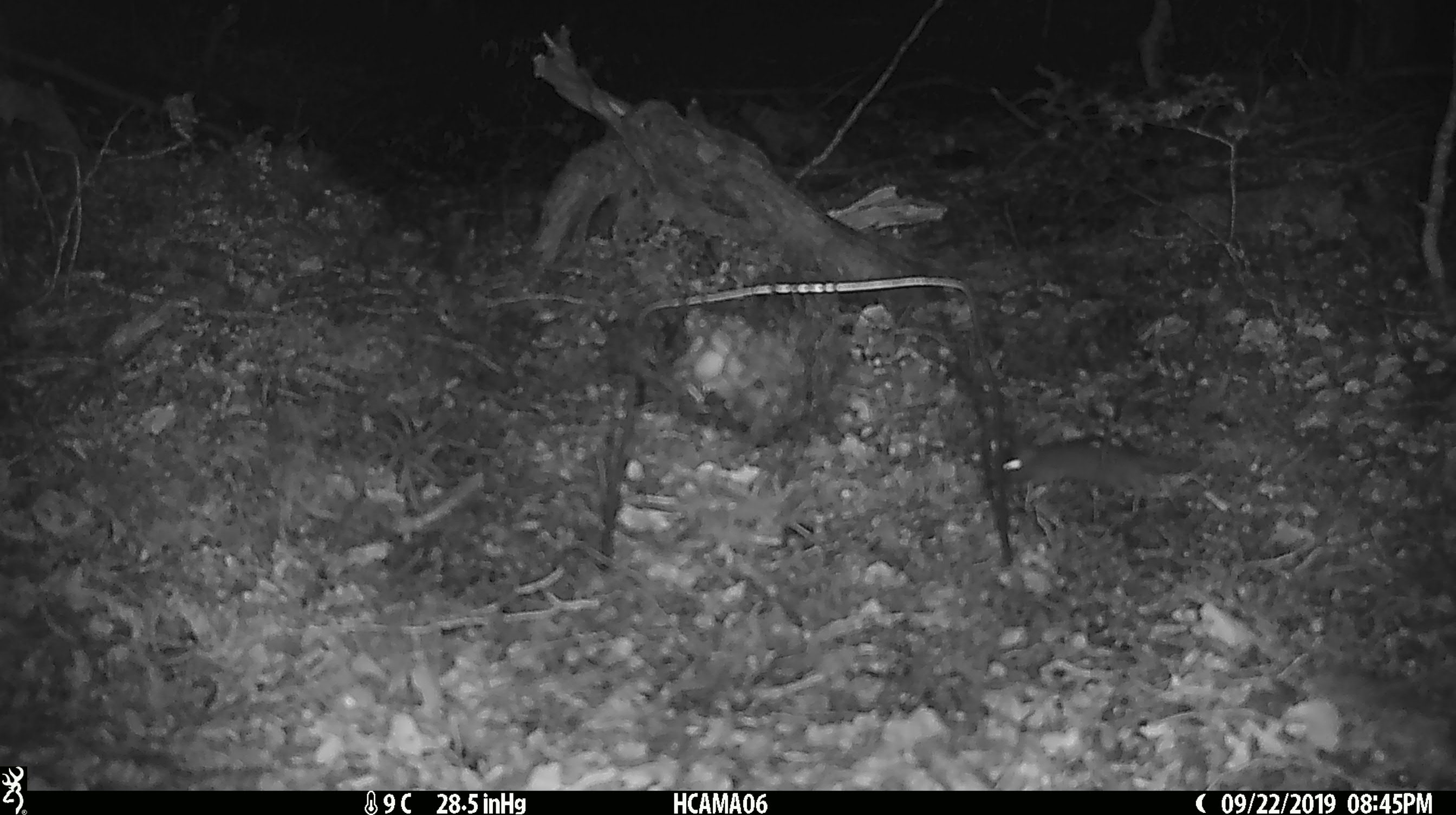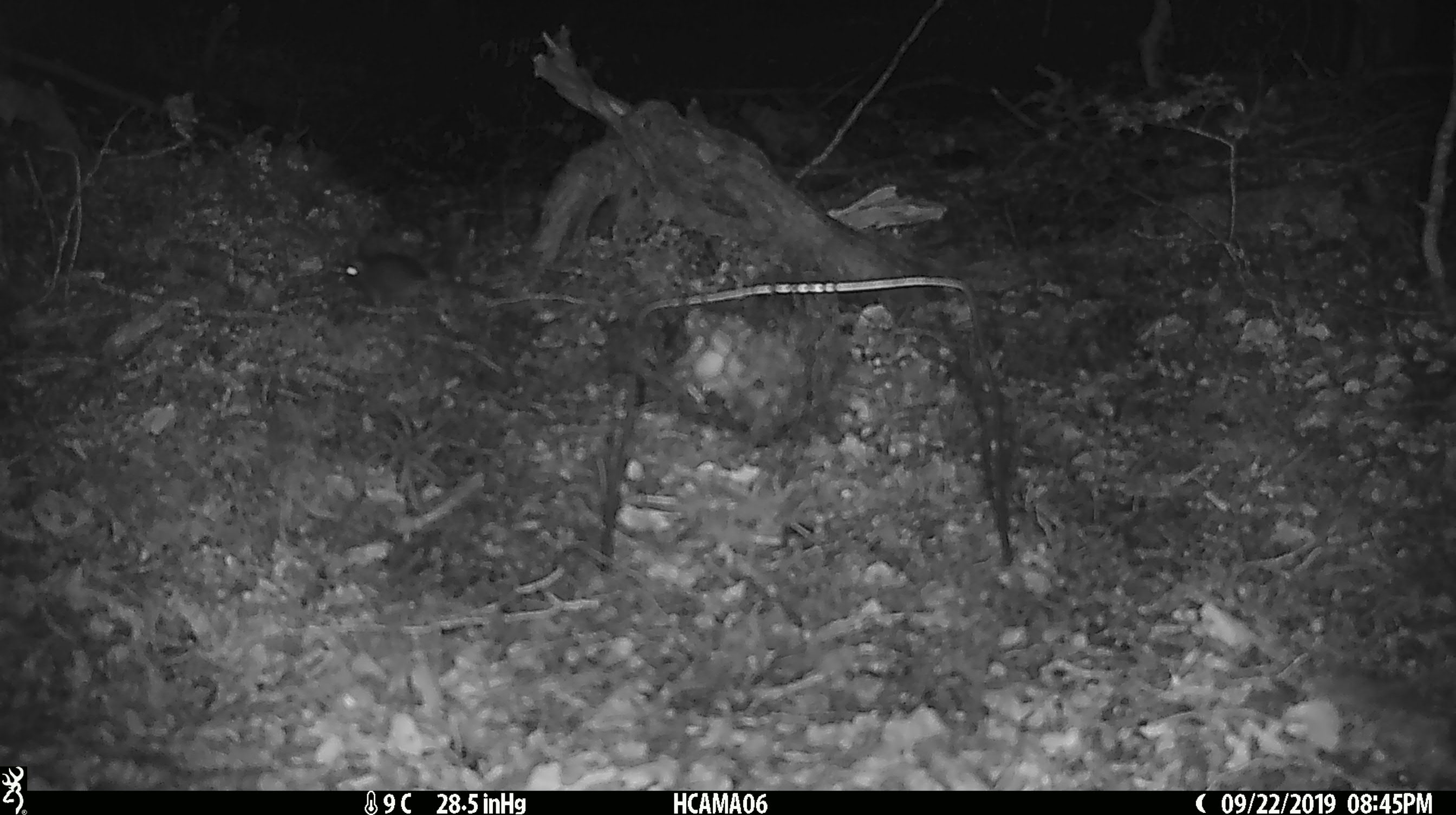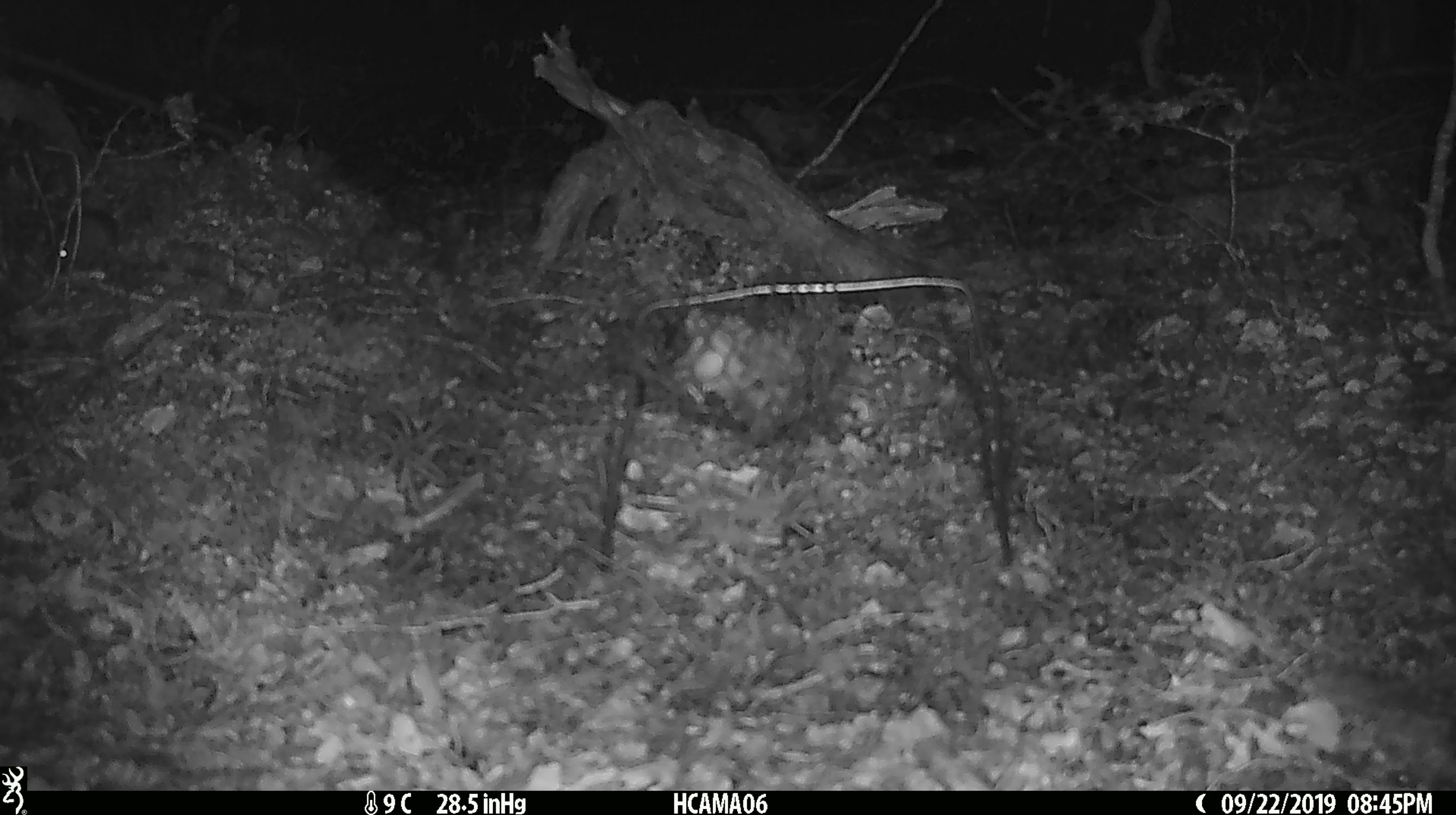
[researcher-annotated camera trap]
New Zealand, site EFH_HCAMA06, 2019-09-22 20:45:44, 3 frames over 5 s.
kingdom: Animalia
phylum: Chordata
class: Mammalia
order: Rodentia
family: Muridae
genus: Mus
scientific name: Mus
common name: mouse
Mouse (Mus).